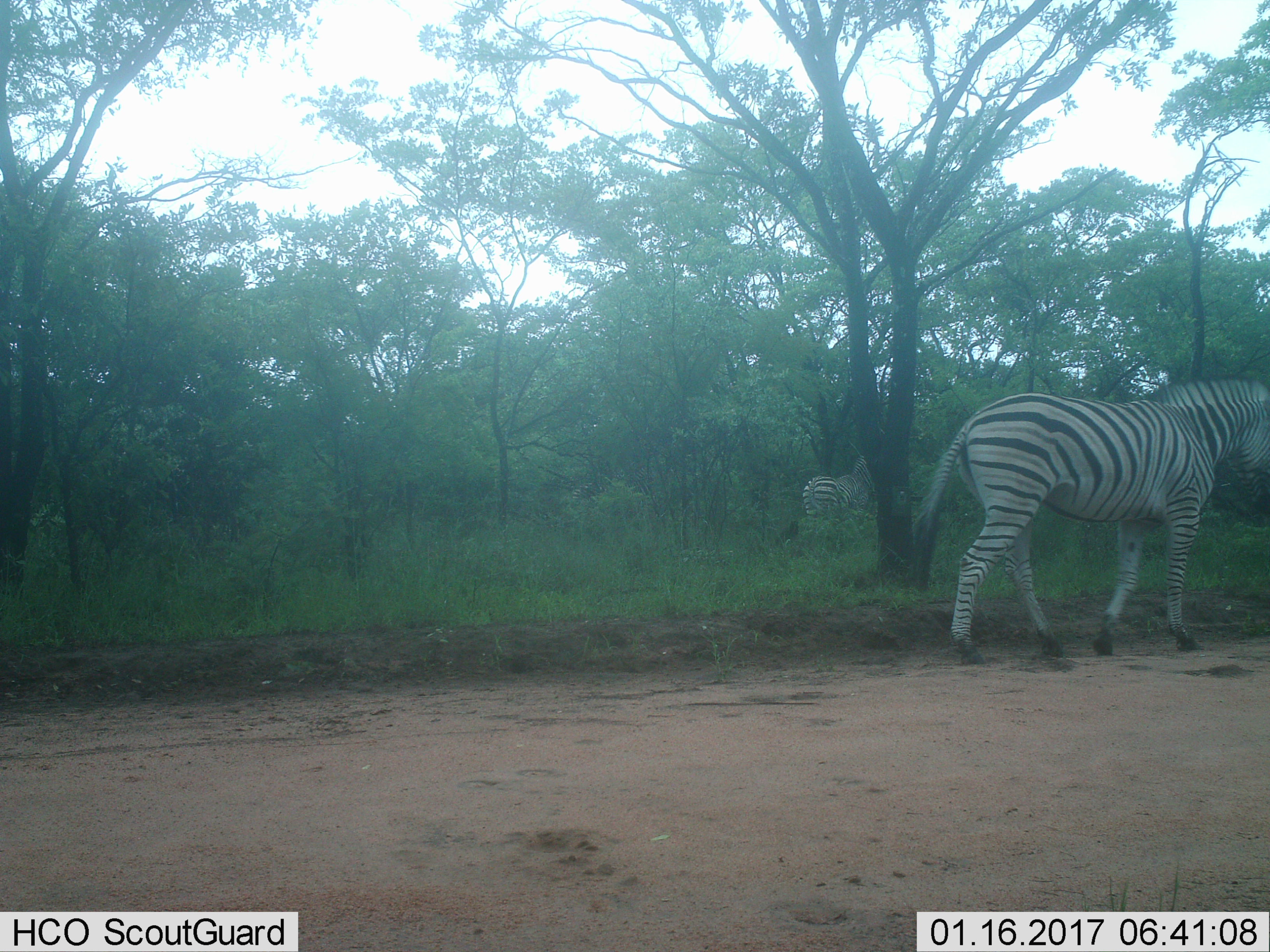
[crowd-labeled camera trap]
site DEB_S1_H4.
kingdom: Animalia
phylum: Chordata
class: Mammalia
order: Perissodactyla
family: Equidae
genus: Equus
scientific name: Equus quagga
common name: plains zebra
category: zebraplains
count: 2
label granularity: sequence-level